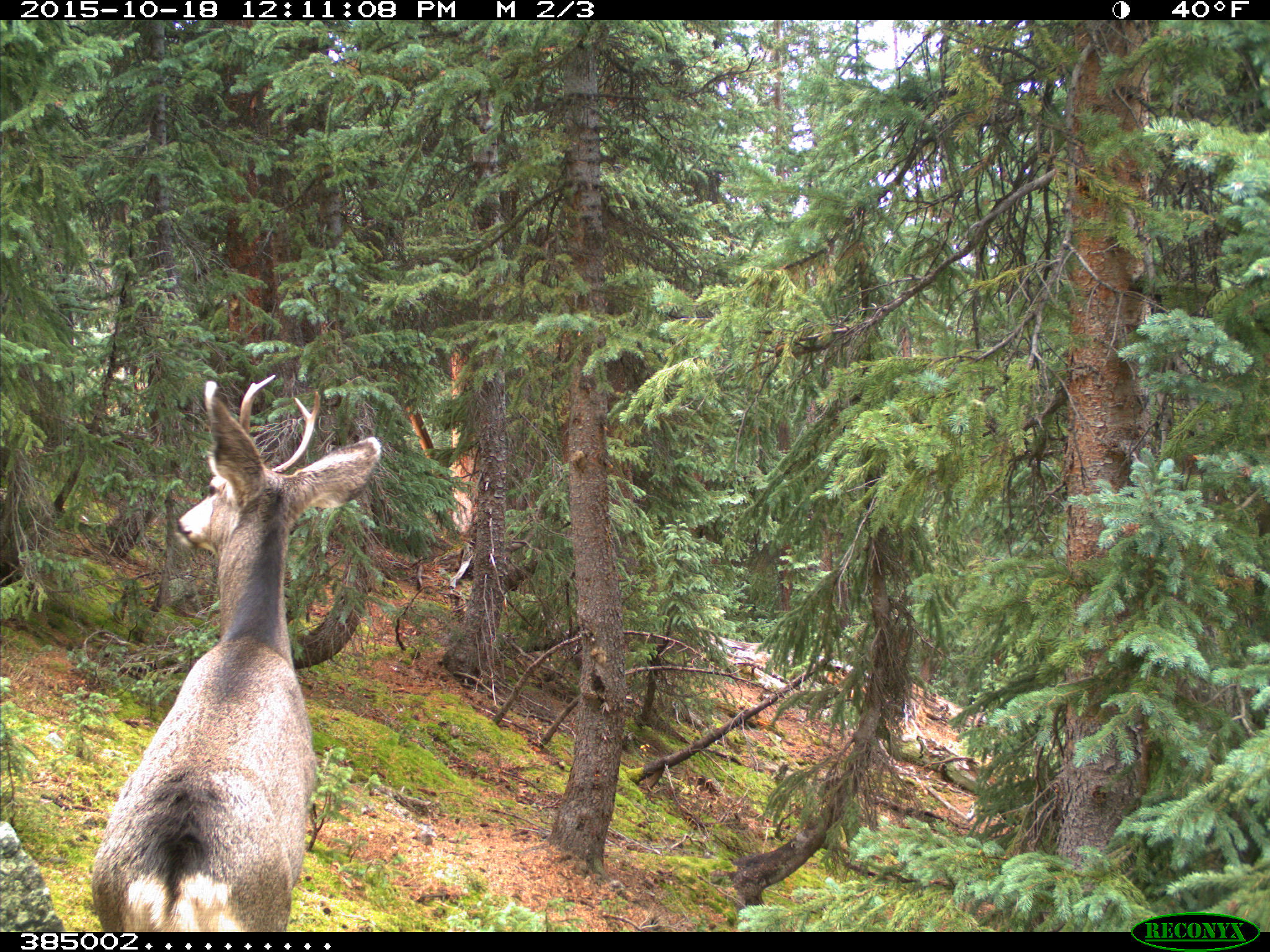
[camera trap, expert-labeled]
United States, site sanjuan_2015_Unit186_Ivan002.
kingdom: Animalia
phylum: Chordata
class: Mammalia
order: Artiodactyla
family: Cervidae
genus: Odocoileus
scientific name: Odocoileus hemionus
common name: mule deer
Odocoileus hemionus (mule deer).